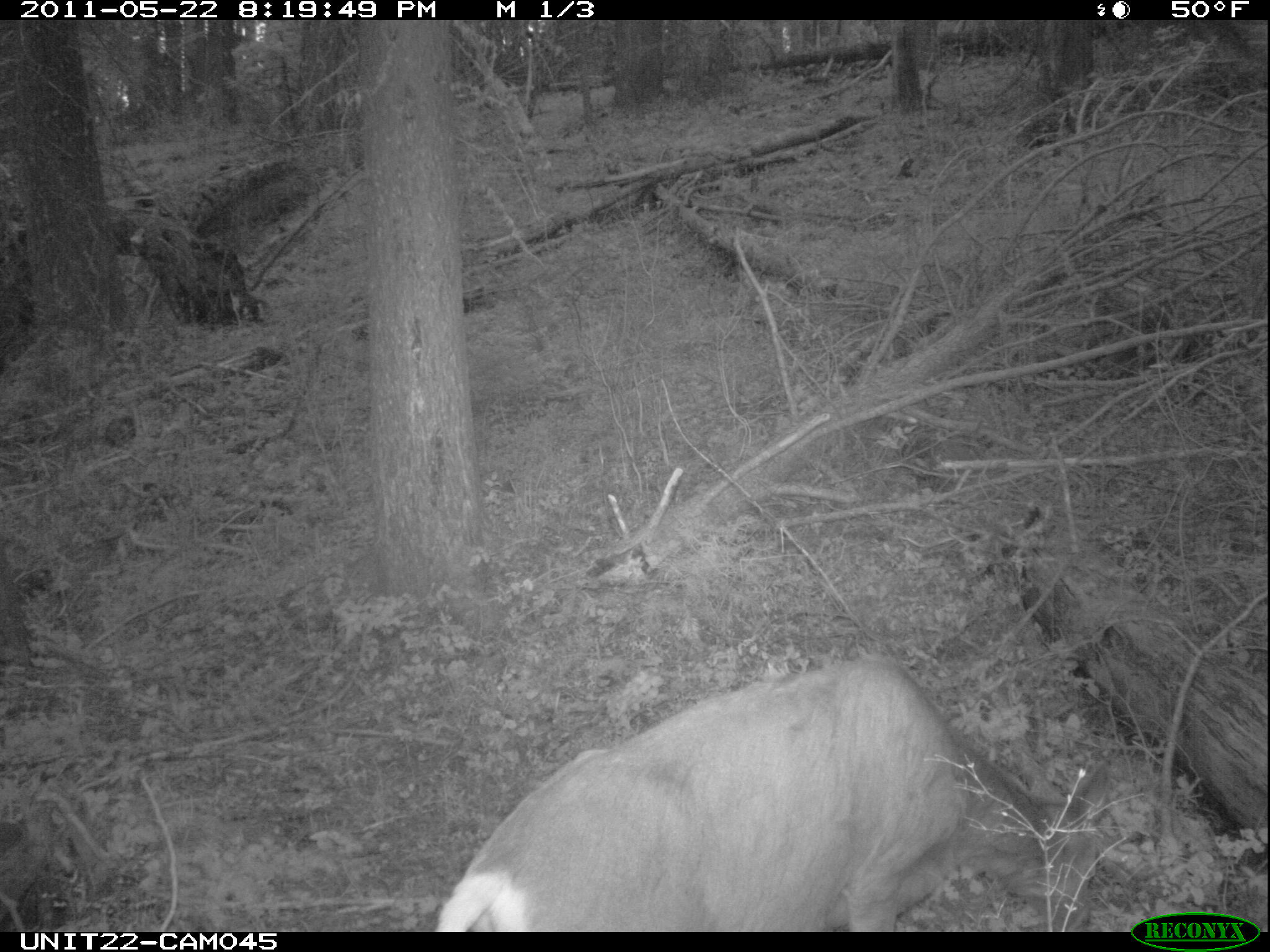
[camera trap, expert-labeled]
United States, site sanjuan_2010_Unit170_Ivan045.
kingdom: Animalia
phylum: Chordata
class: Mammalia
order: Artiodactyla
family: Cervidae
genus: Odocoileus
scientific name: Odocoileus hemionus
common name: mule deer